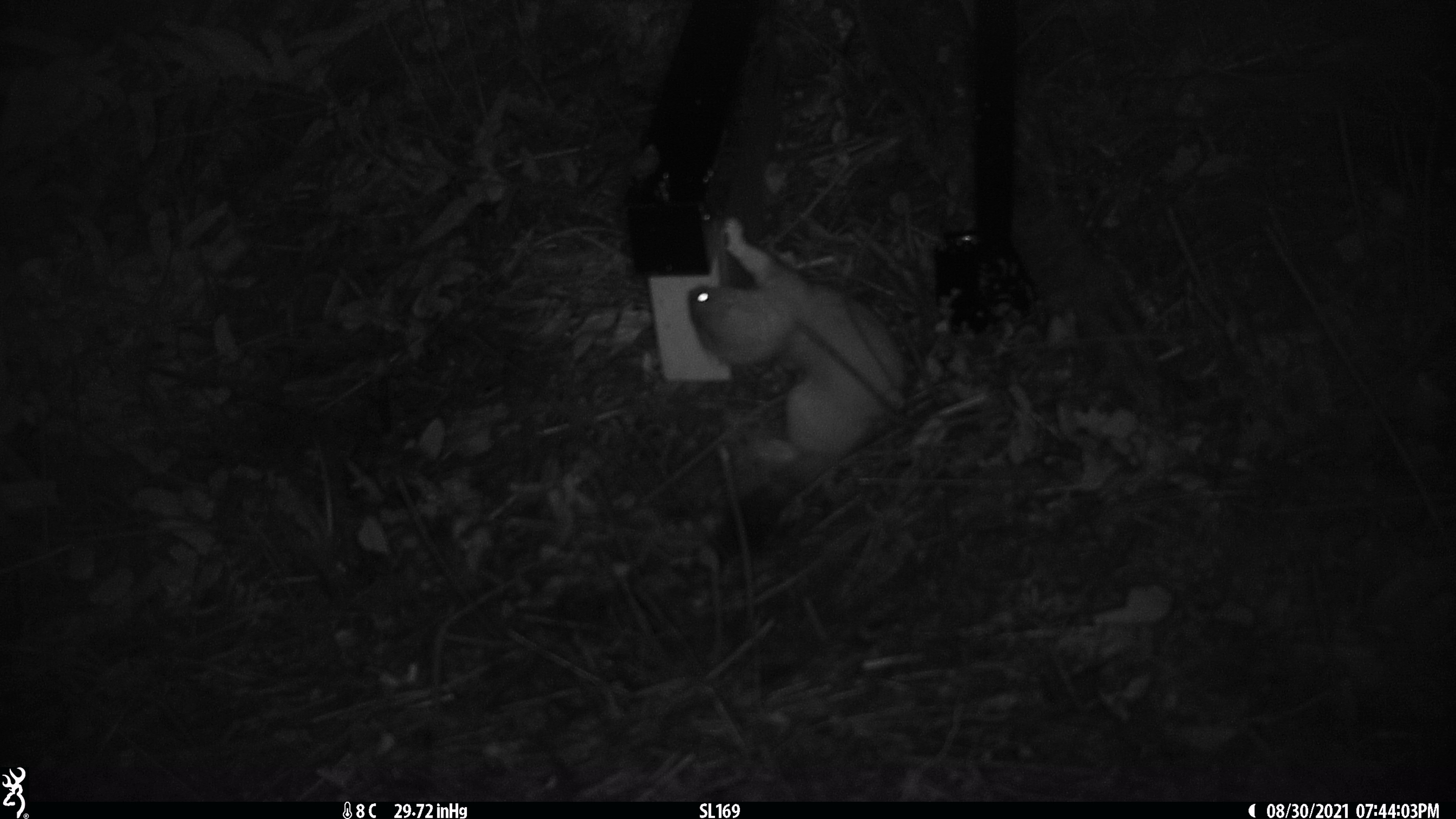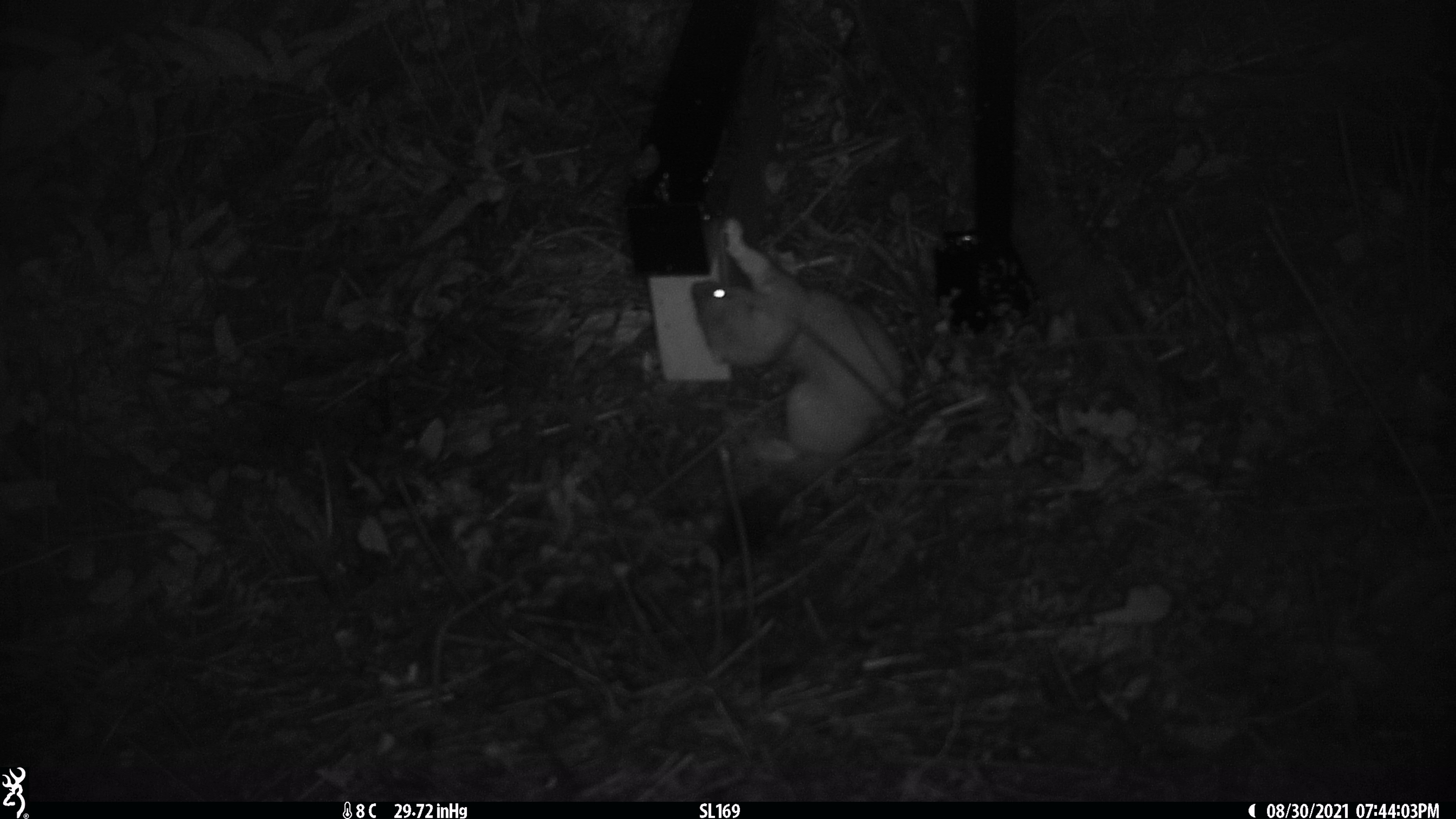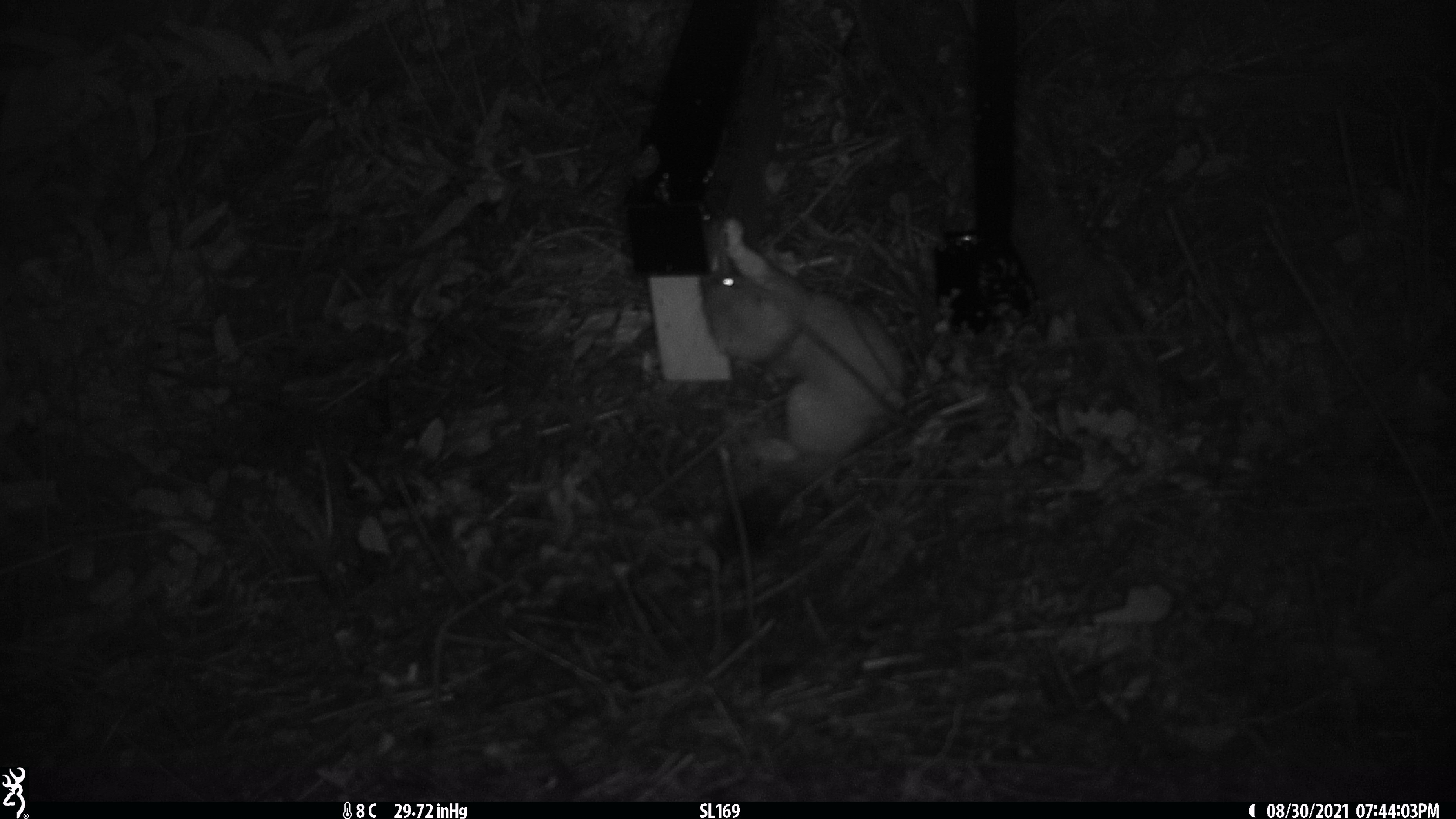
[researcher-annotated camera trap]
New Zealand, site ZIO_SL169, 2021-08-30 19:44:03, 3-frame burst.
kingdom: Animalia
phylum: Chordata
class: Mammalia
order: Carnivora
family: Mustelidae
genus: Mustela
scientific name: Mustela erminea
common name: stoat